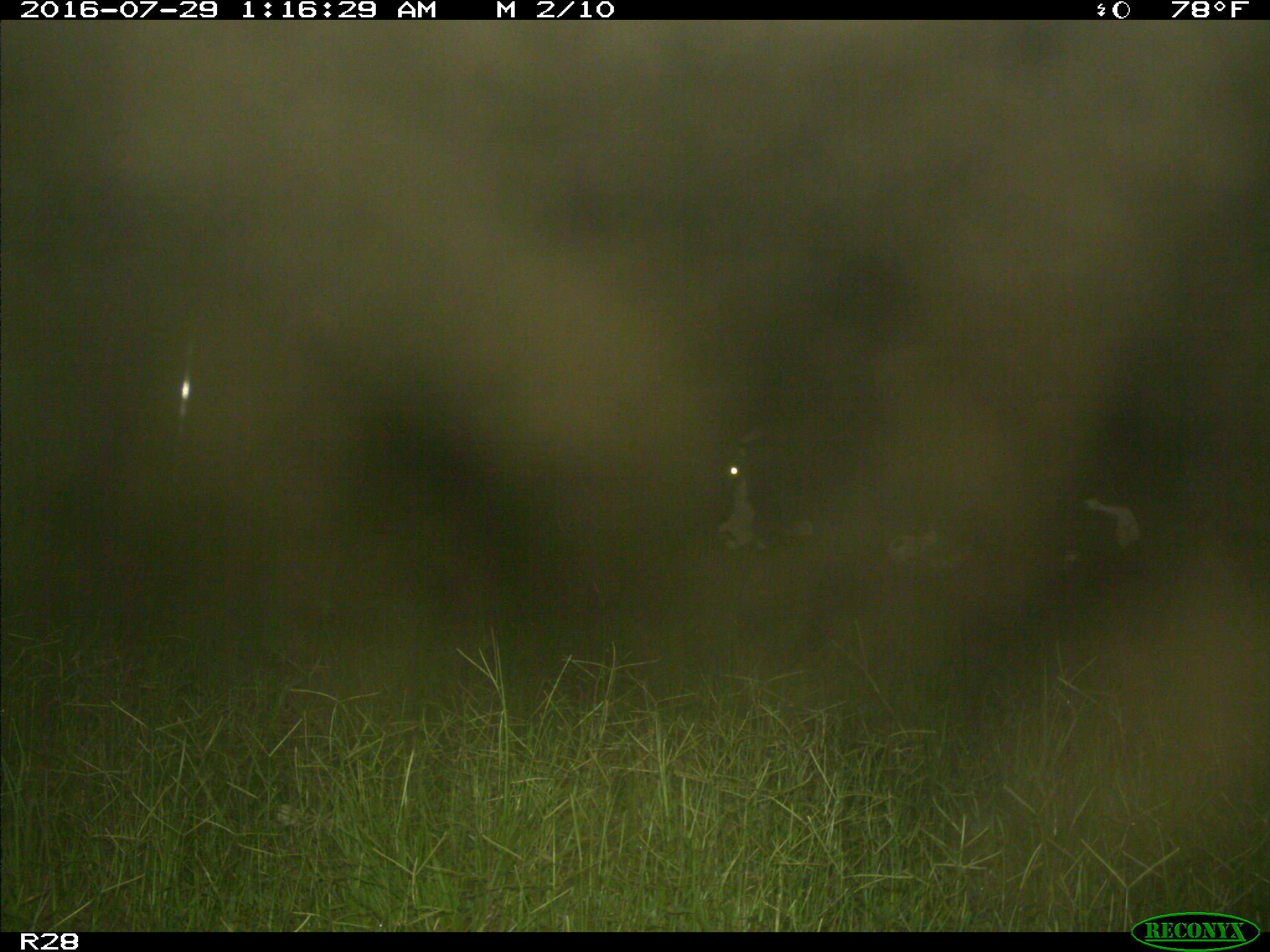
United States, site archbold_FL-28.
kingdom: Animalia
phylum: Chordata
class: Mammalia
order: Artiodactyla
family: Bovidae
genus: Bos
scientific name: Bos taurus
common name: domestic cow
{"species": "Bos taurus (domestic cow)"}